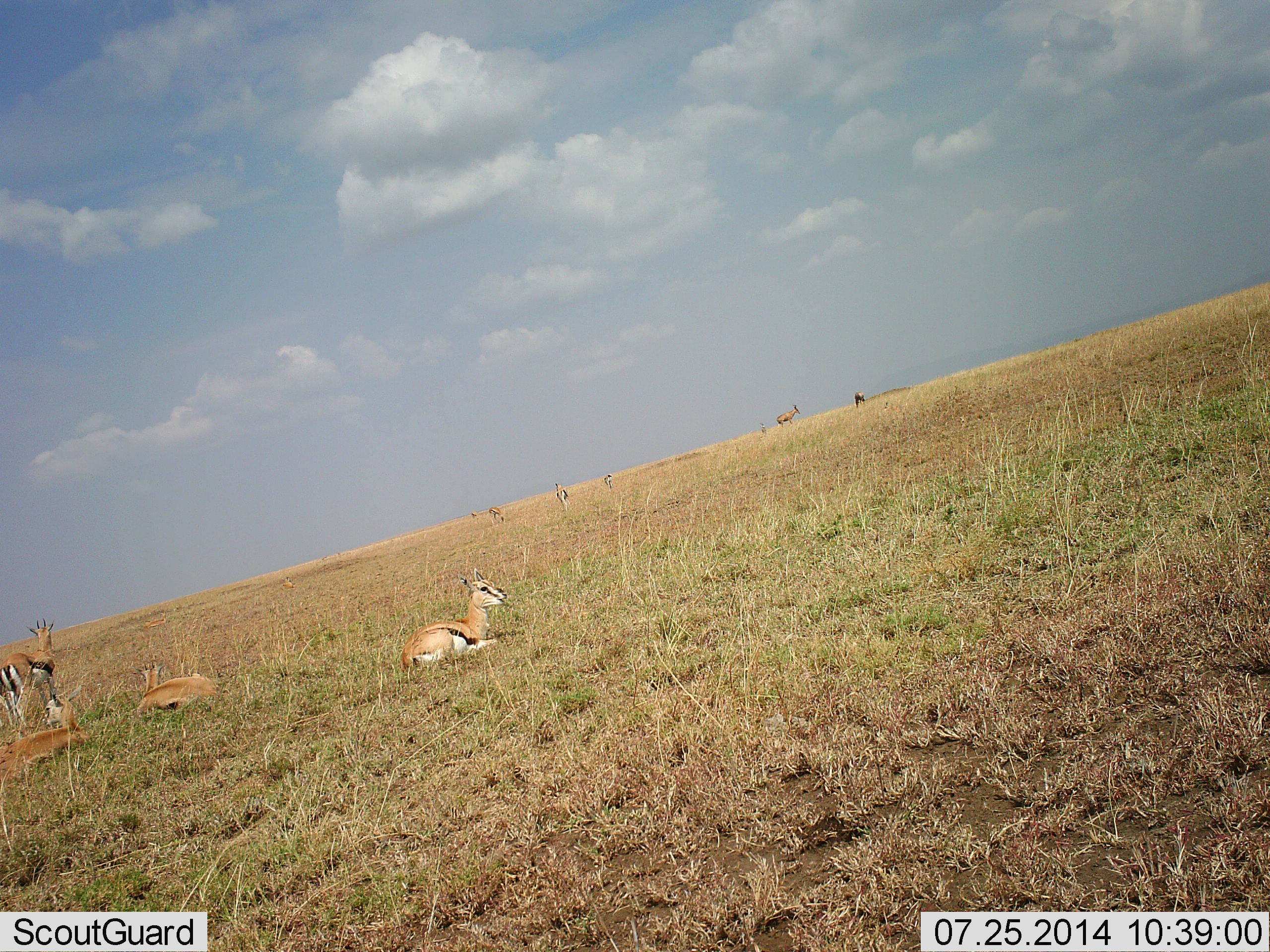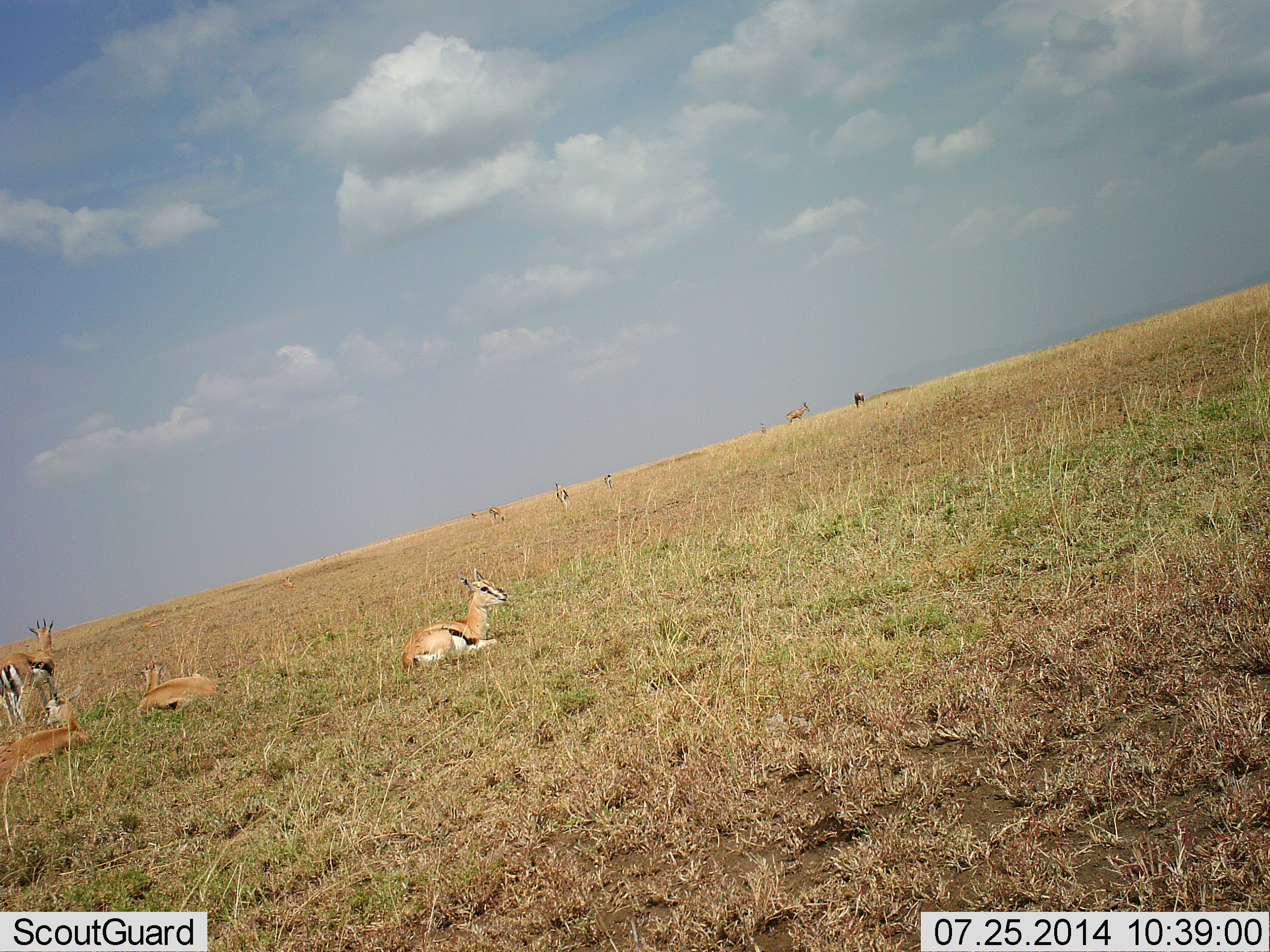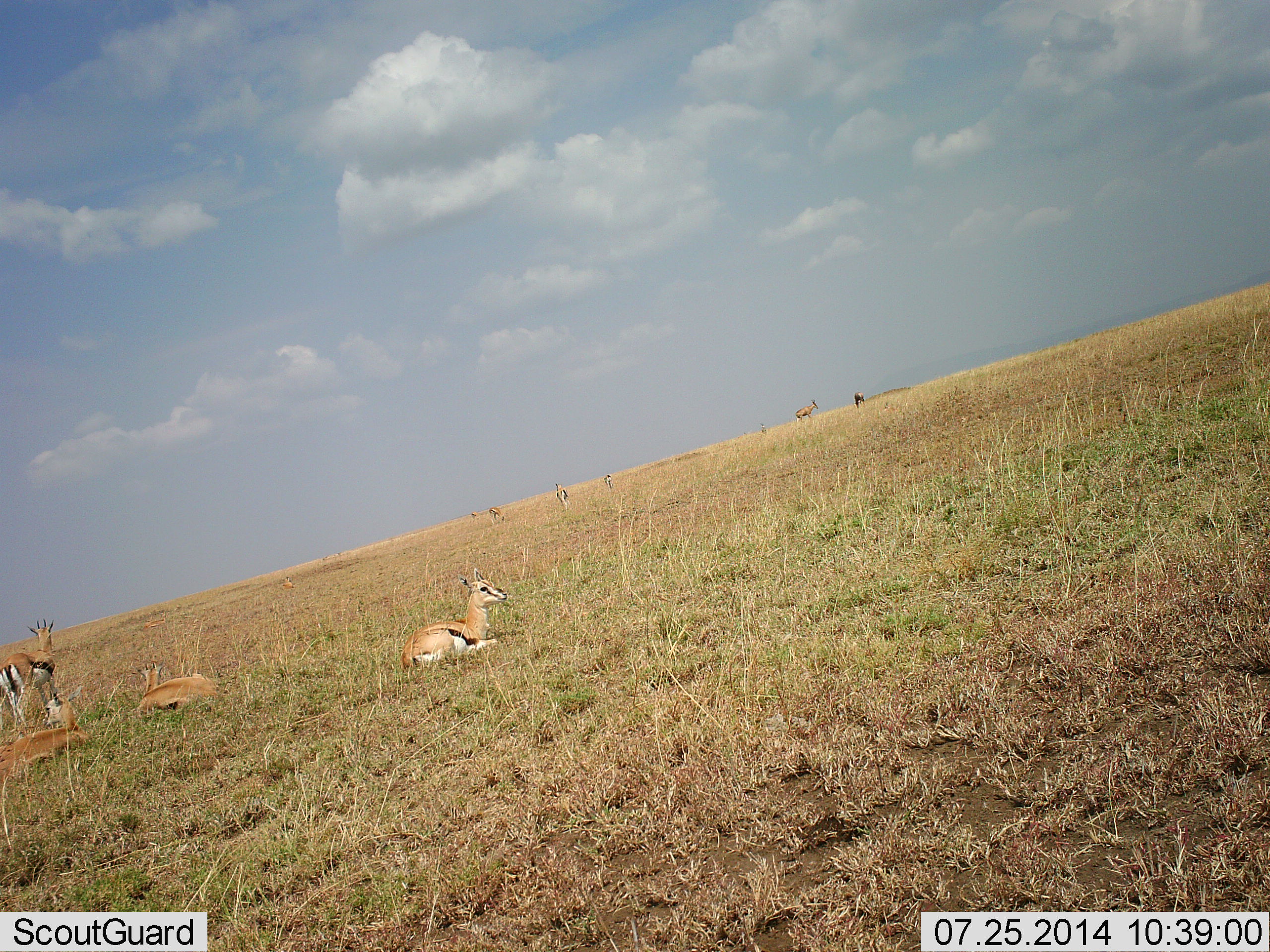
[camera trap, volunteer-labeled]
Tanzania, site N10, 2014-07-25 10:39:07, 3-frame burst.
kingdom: Animalia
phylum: Chordata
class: Mammalia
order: Artiodactyla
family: Bovidae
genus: Eudorcas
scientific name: Eudorcas thomsonii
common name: thomson's gazelle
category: gazellethomsons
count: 7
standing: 50%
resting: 100%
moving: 20%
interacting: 0%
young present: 0%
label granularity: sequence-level